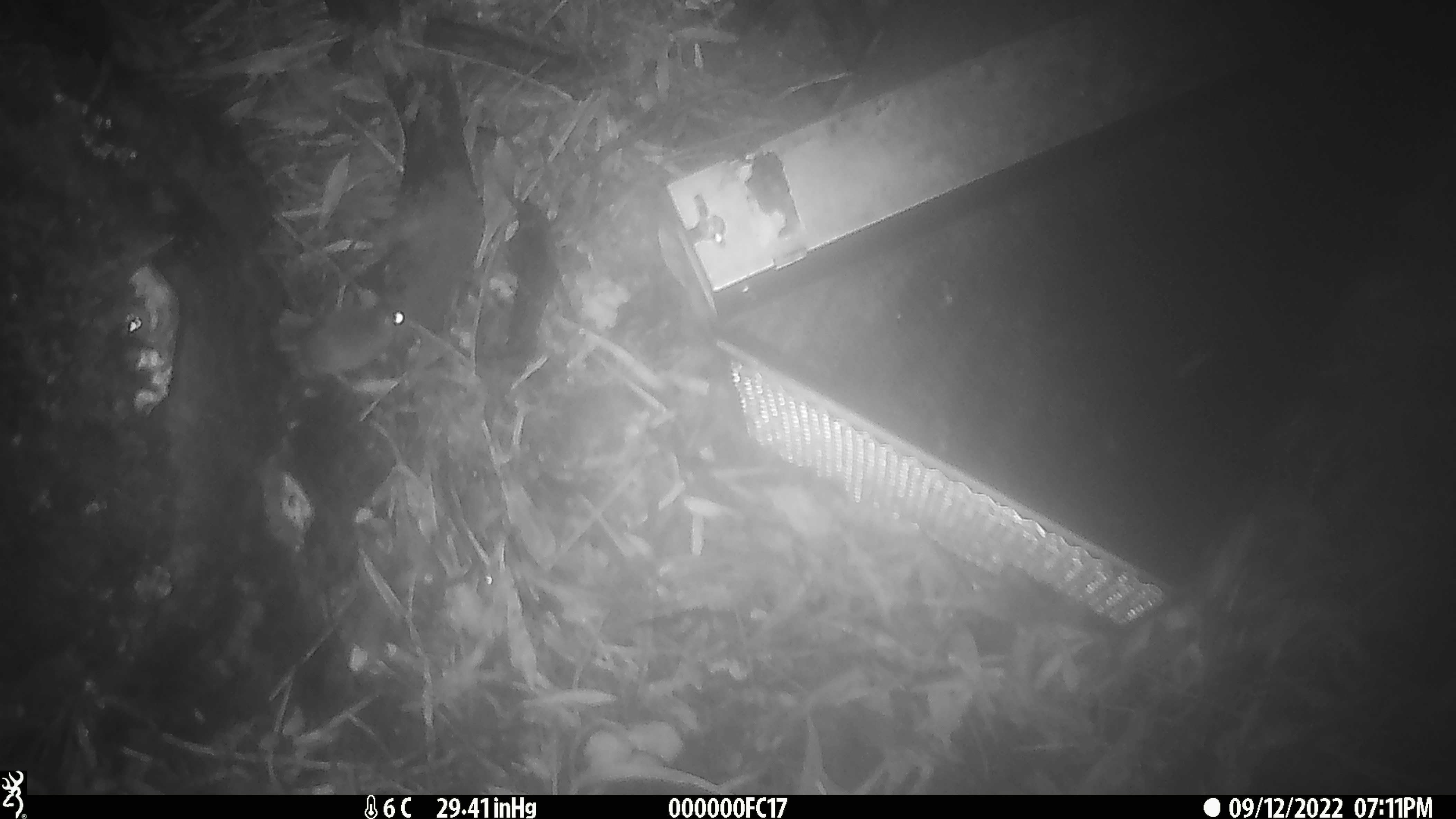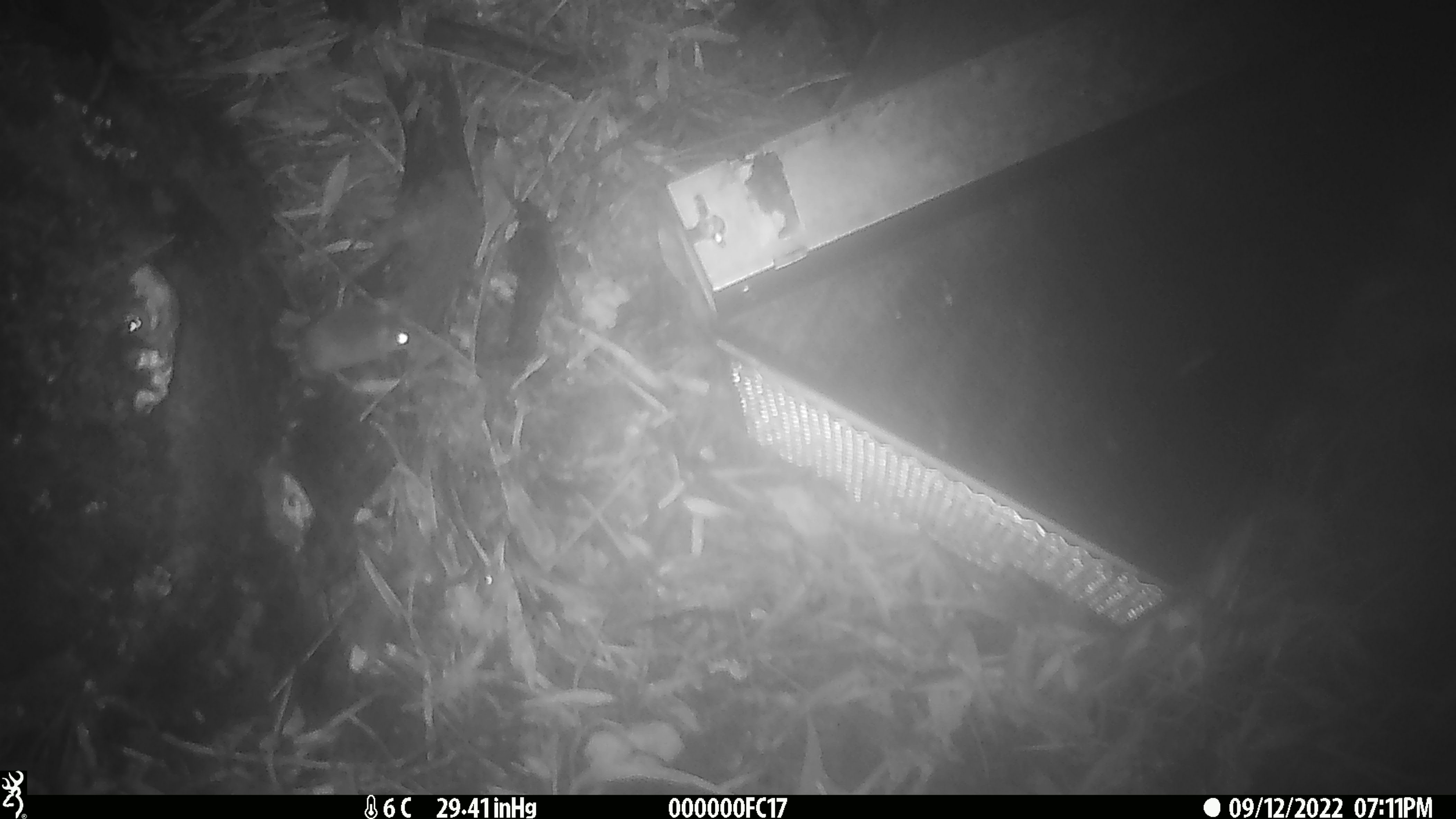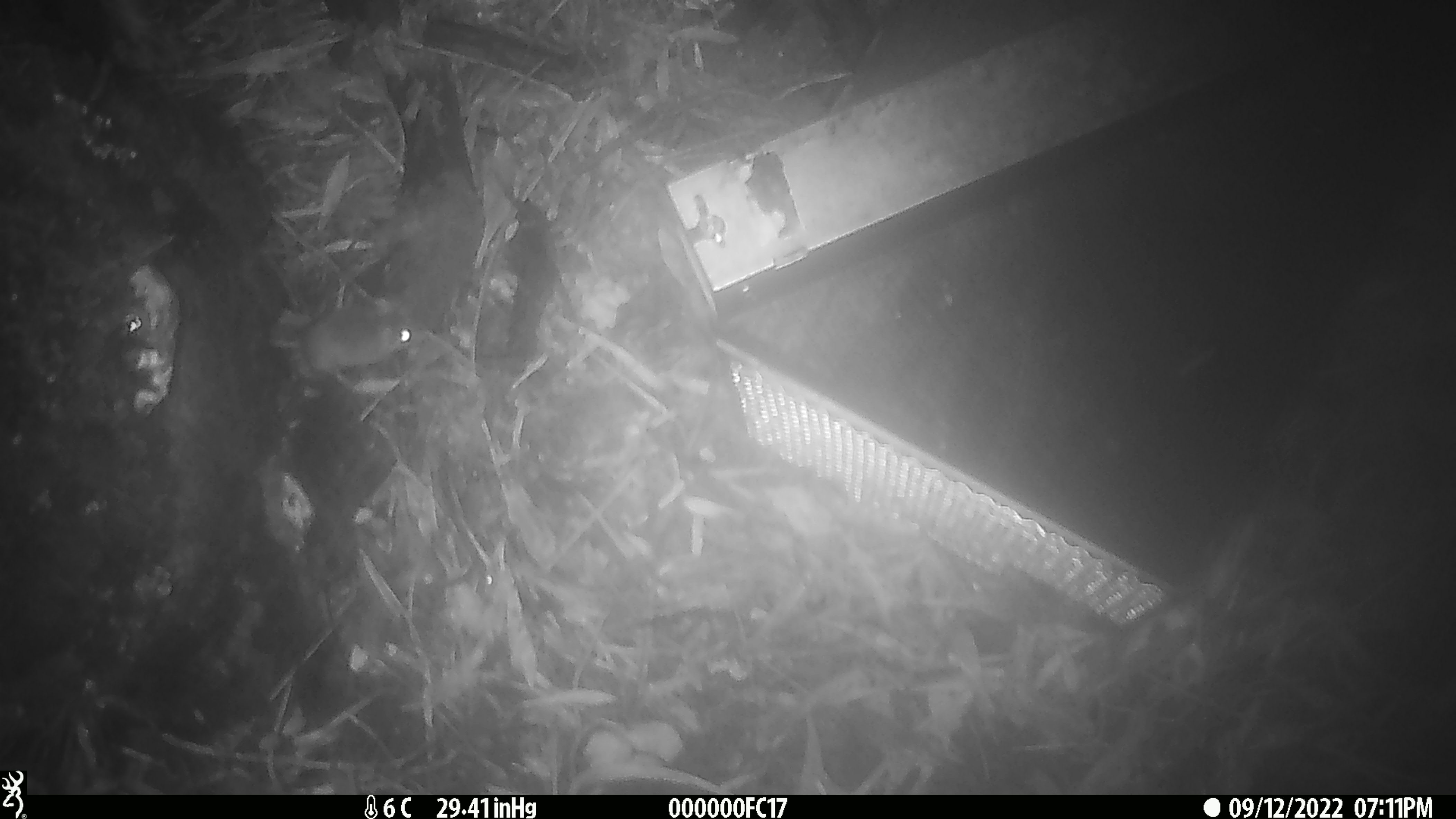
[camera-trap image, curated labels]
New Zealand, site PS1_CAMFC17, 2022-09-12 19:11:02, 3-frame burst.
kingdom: Animalia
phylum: Chordata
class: Mammalia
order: Rodentia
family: Muridae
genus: Mus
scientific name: Mus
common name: mouse